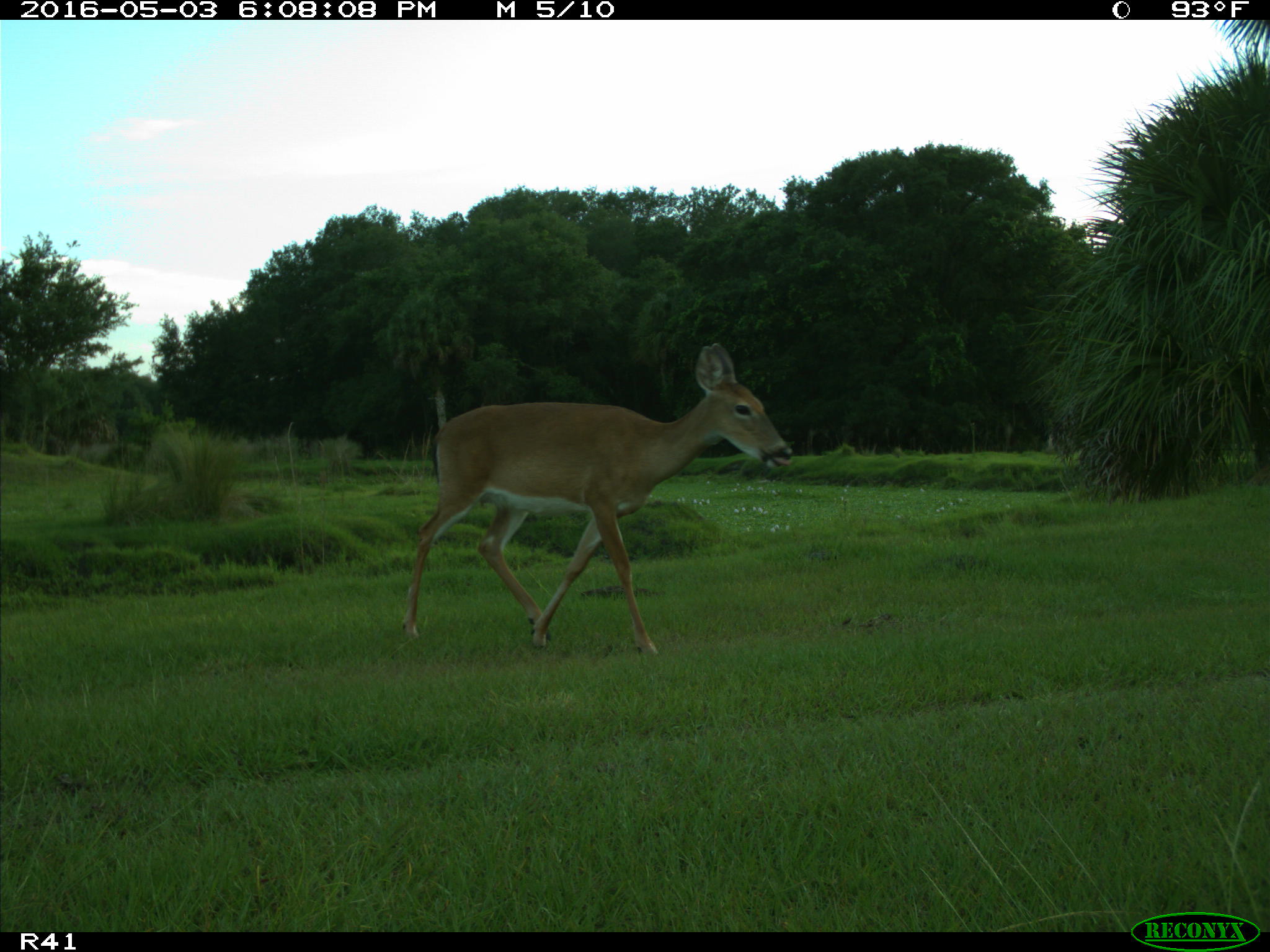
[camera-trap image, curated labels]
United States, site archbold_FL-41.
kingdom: Animalia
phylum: Chordata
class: Mammalia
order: Artiodactyla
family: Cervidae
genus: Odocoileus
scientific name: Odocoileus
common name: deer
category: unidentified deer